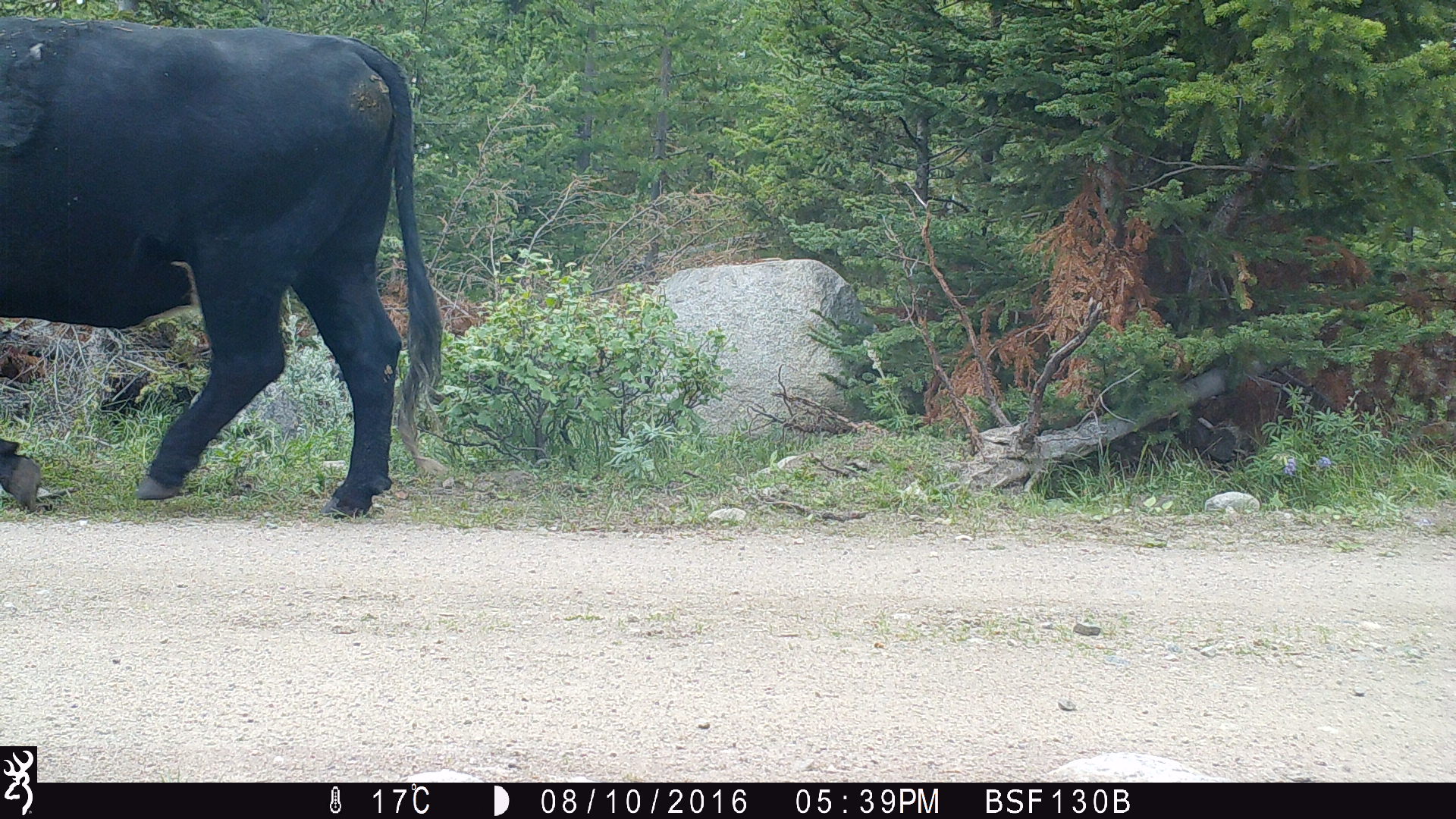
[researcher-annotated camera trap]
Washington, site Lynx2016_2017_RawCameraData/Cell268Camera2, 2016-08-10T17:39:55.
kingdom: Animalia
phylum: Chordata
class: Mammalia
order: Artiodactyla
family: Bovidae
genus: Bos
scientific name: Bos taurus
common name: domestic cattle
Domestic cattle (Bos taurus). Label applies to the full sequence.